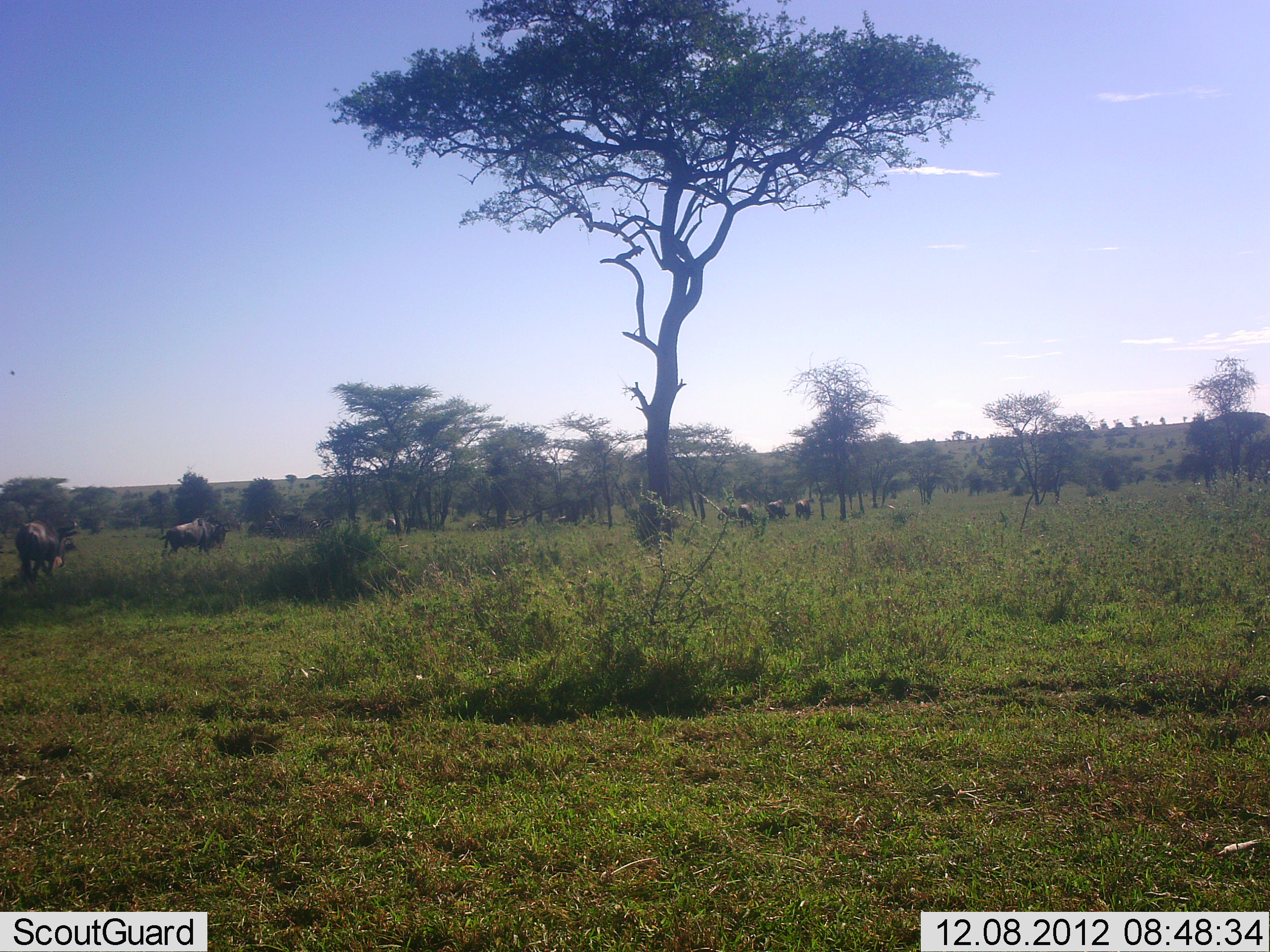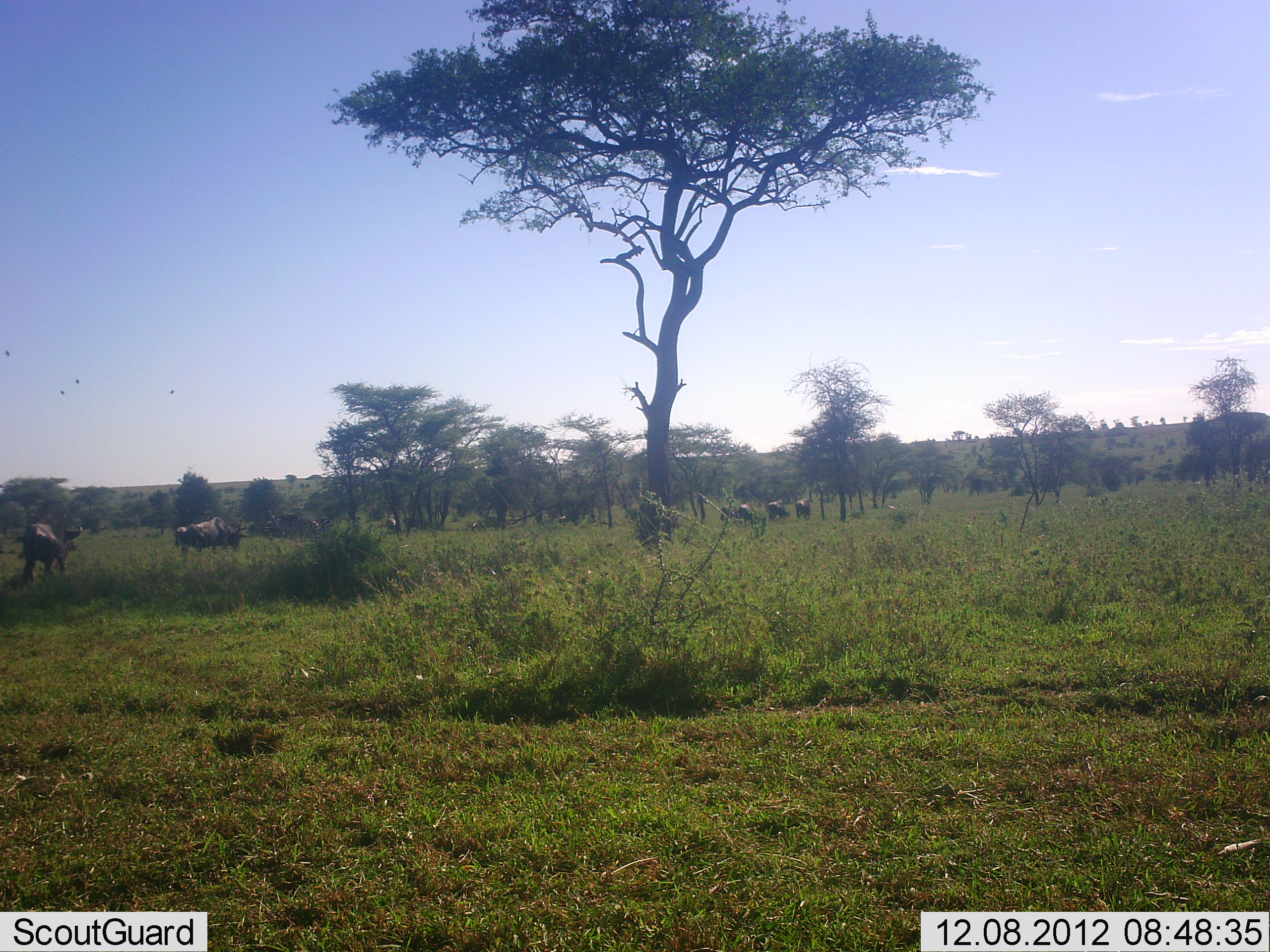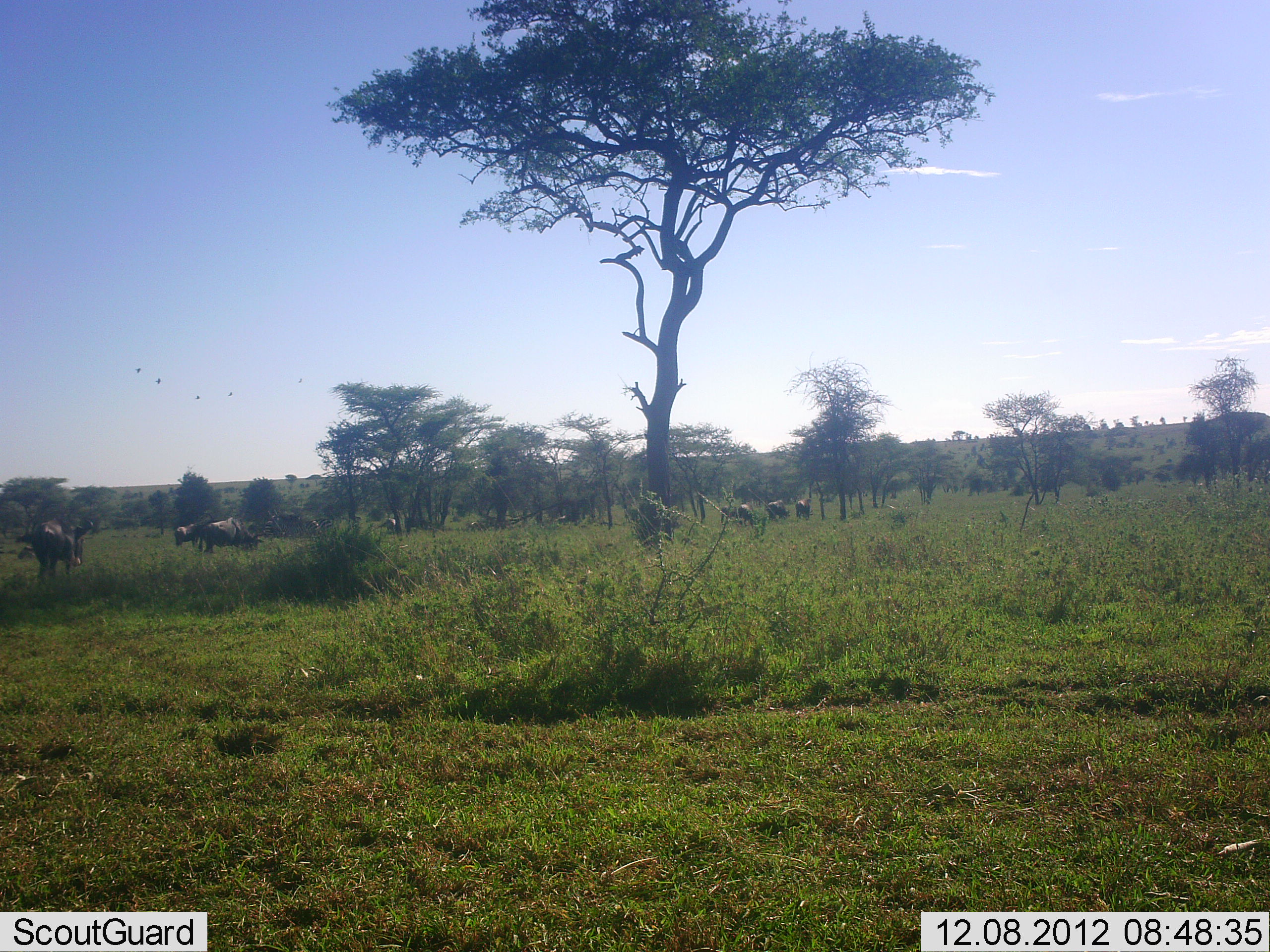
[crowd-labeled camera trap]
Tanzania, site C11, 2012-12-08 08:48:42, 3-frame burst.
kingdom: Animalia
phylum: Chordata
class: Mammalia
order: Artiodactyla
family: Bovidae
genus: Connochaetes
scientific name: Connochaetes taurinus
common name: blue wildebeest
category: wildebeest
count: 7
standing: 45%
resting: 0%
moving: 77%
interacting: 0%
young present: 0%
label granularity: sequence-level